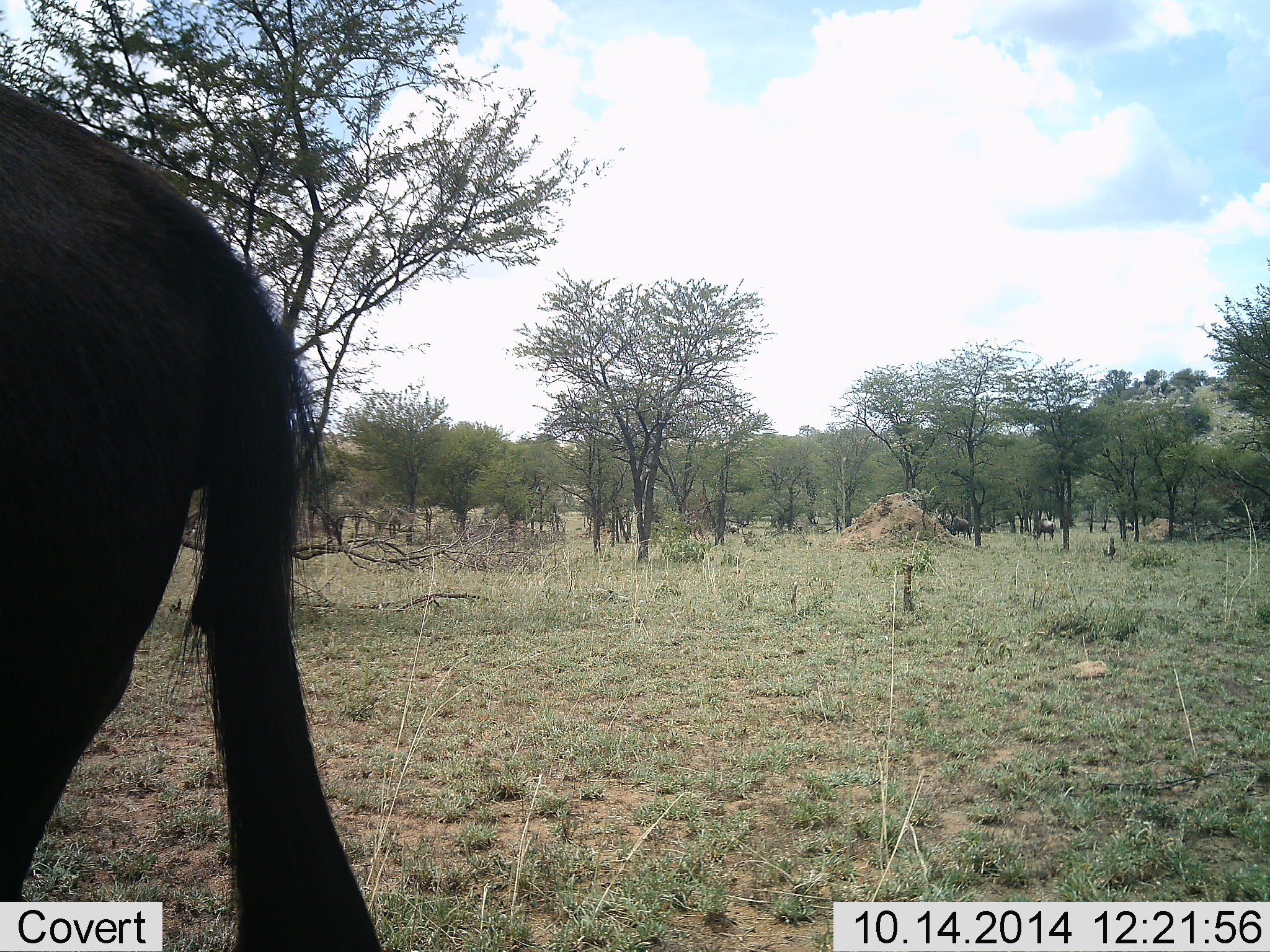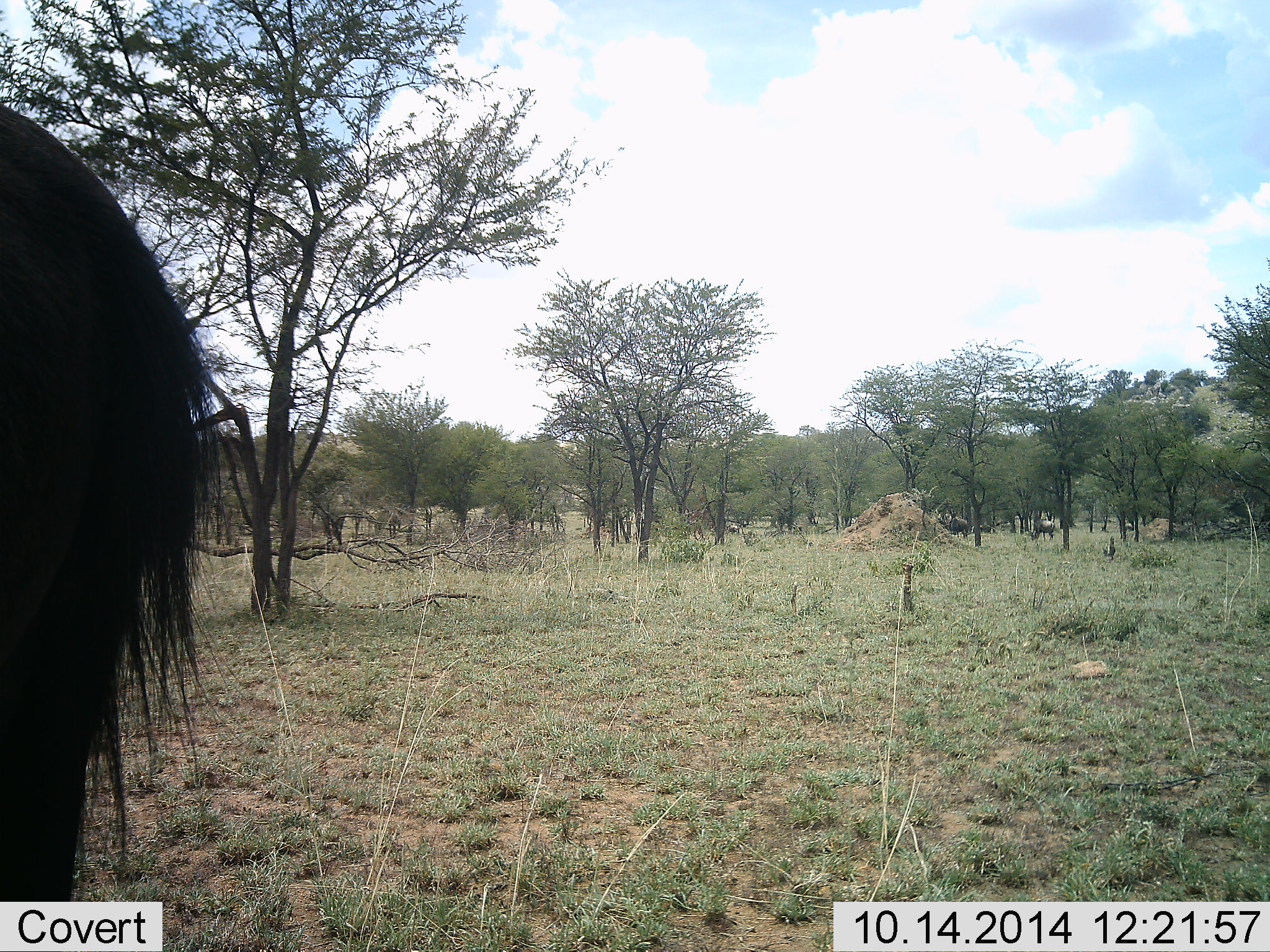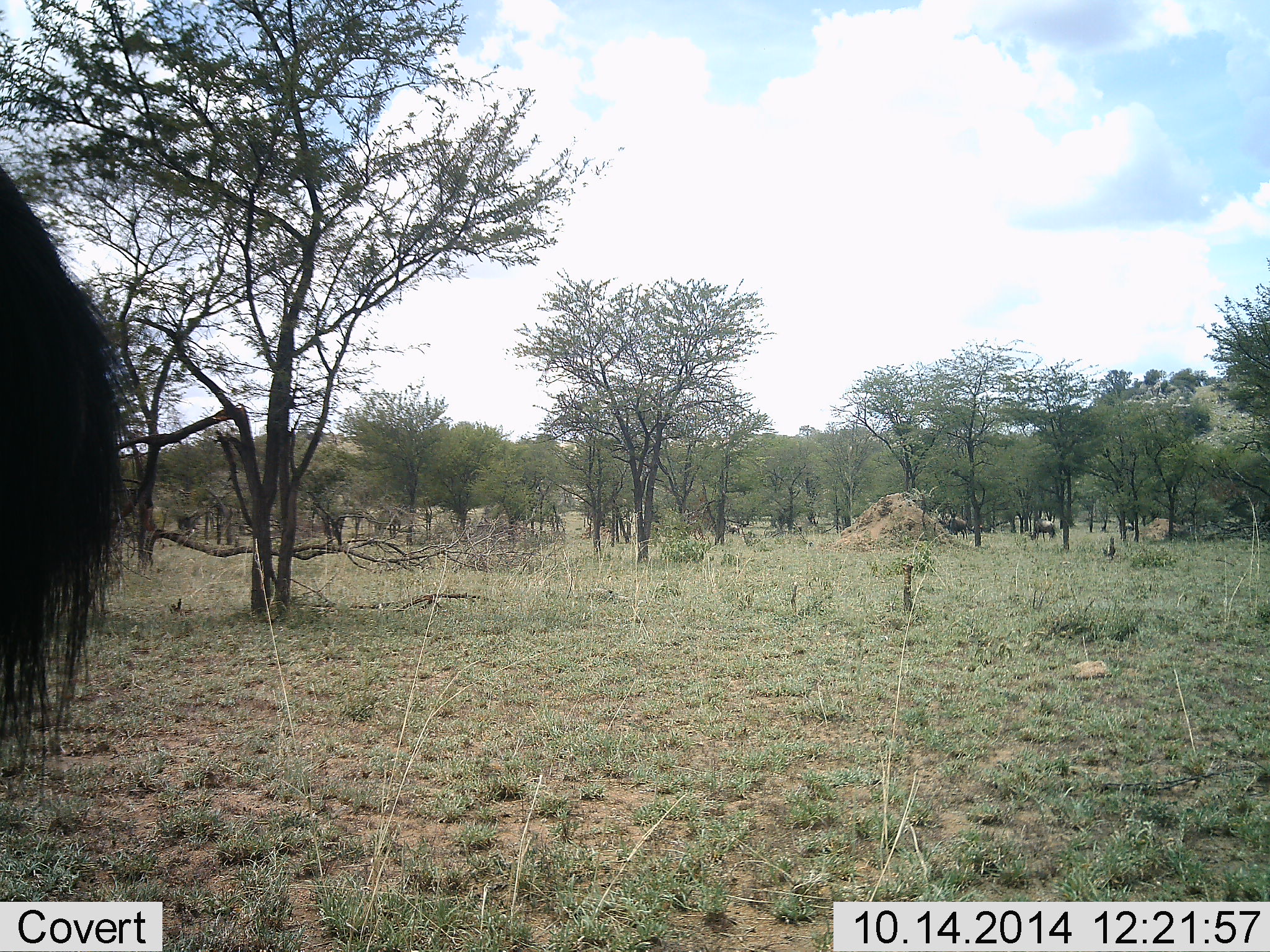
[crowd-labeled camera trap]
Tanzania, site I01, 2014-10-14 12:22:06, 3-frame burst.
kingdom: Animalia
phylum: Chordata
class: Mammalia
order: Artiodactyla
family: Bovidae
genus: Connochaetes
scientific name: Connochaetes taurinus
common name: blue wildebeest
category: wildebeest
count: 3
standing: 30%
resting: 0%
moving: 50%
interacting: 0%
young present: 0%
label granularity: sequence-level